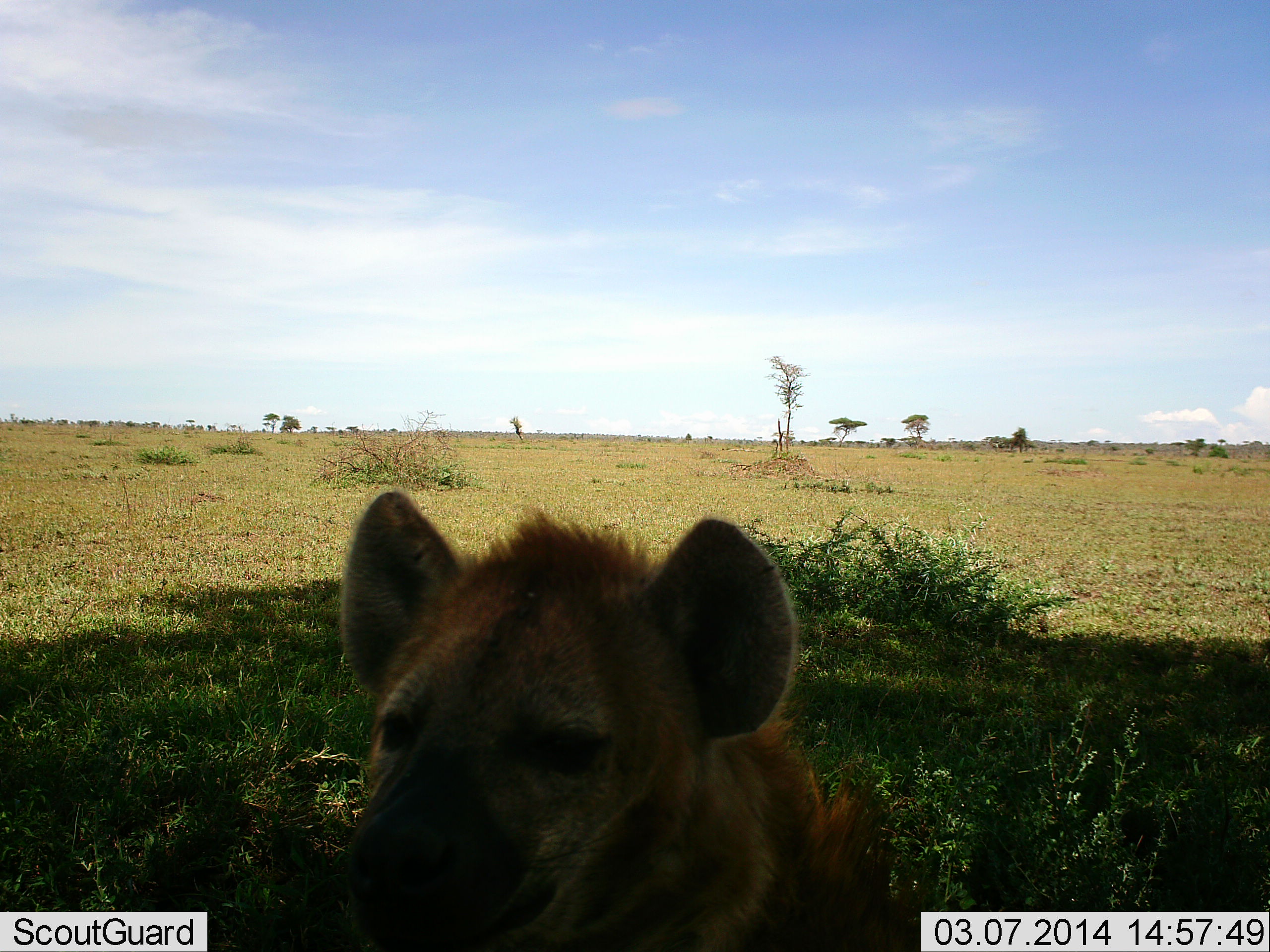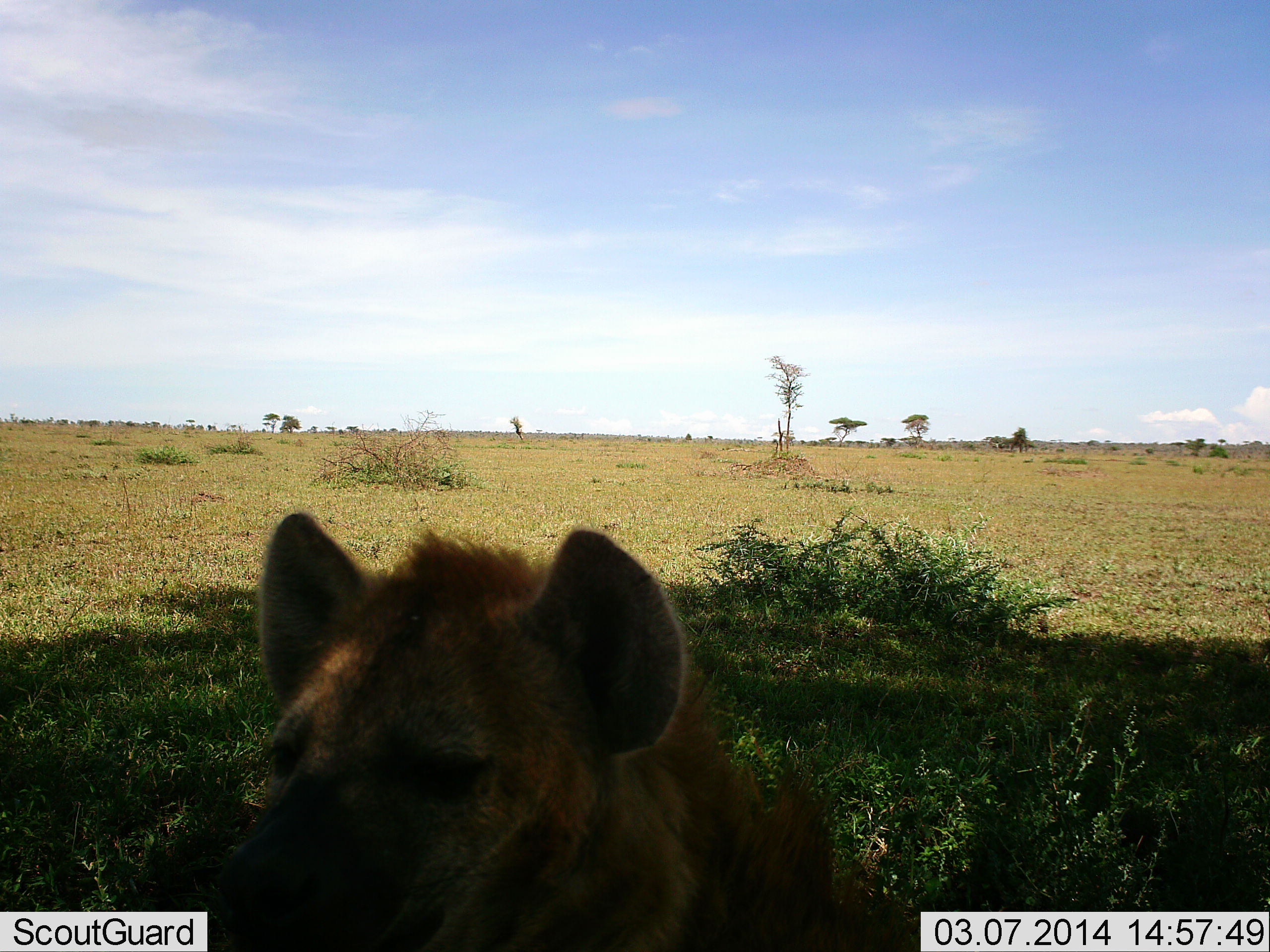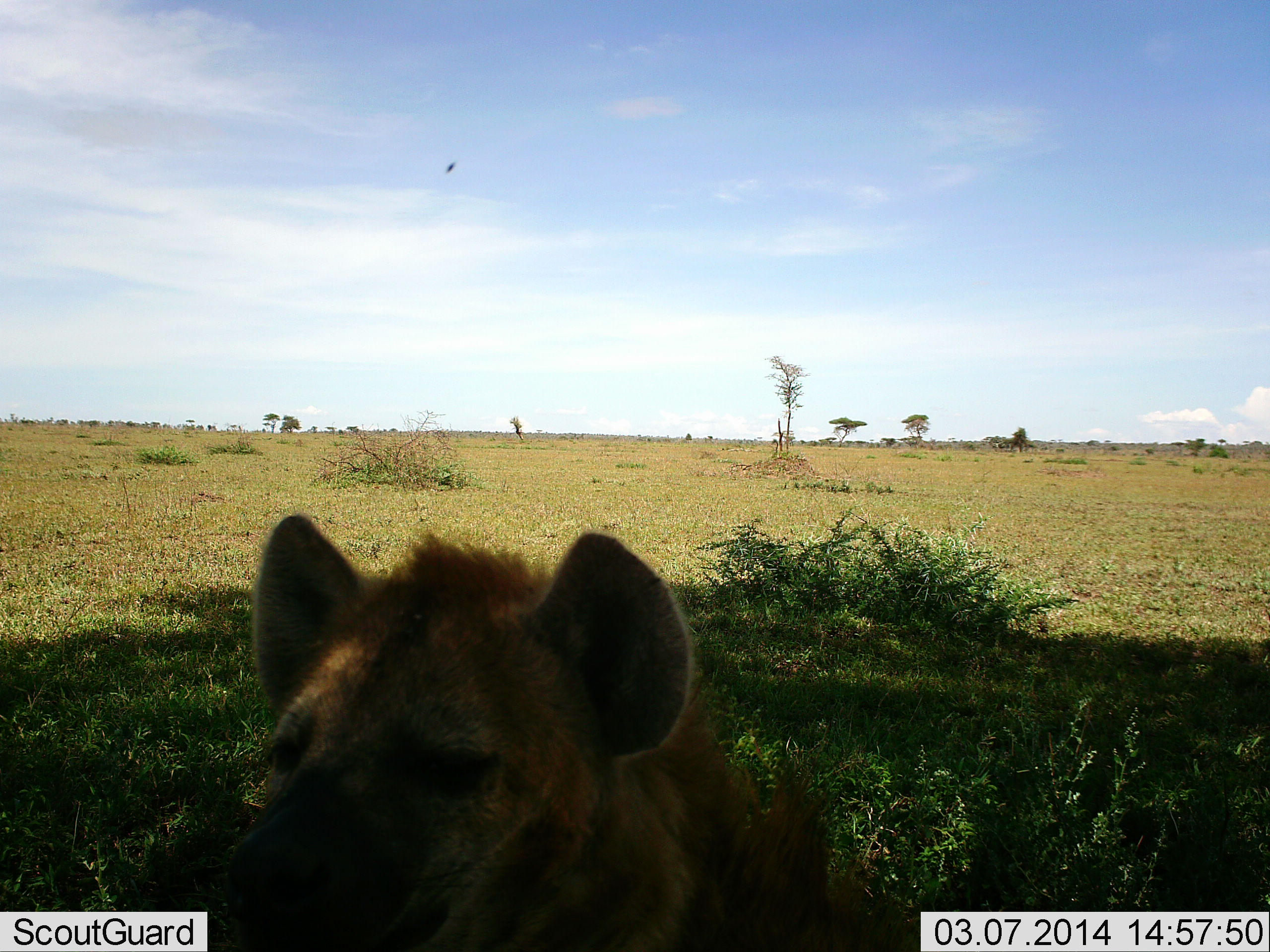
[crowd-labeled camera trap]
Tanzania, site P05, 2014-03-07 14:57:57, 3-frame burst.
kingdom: Animalia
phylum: Chordata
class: Mammalia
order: Carnivora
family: Hyaenidae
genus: Crocuta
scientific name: Crocuta crocuta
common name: spotted hyena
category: hyenaspotted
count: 1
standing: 73%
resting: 18%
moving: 0%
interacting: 18%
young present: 0%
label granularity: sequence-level